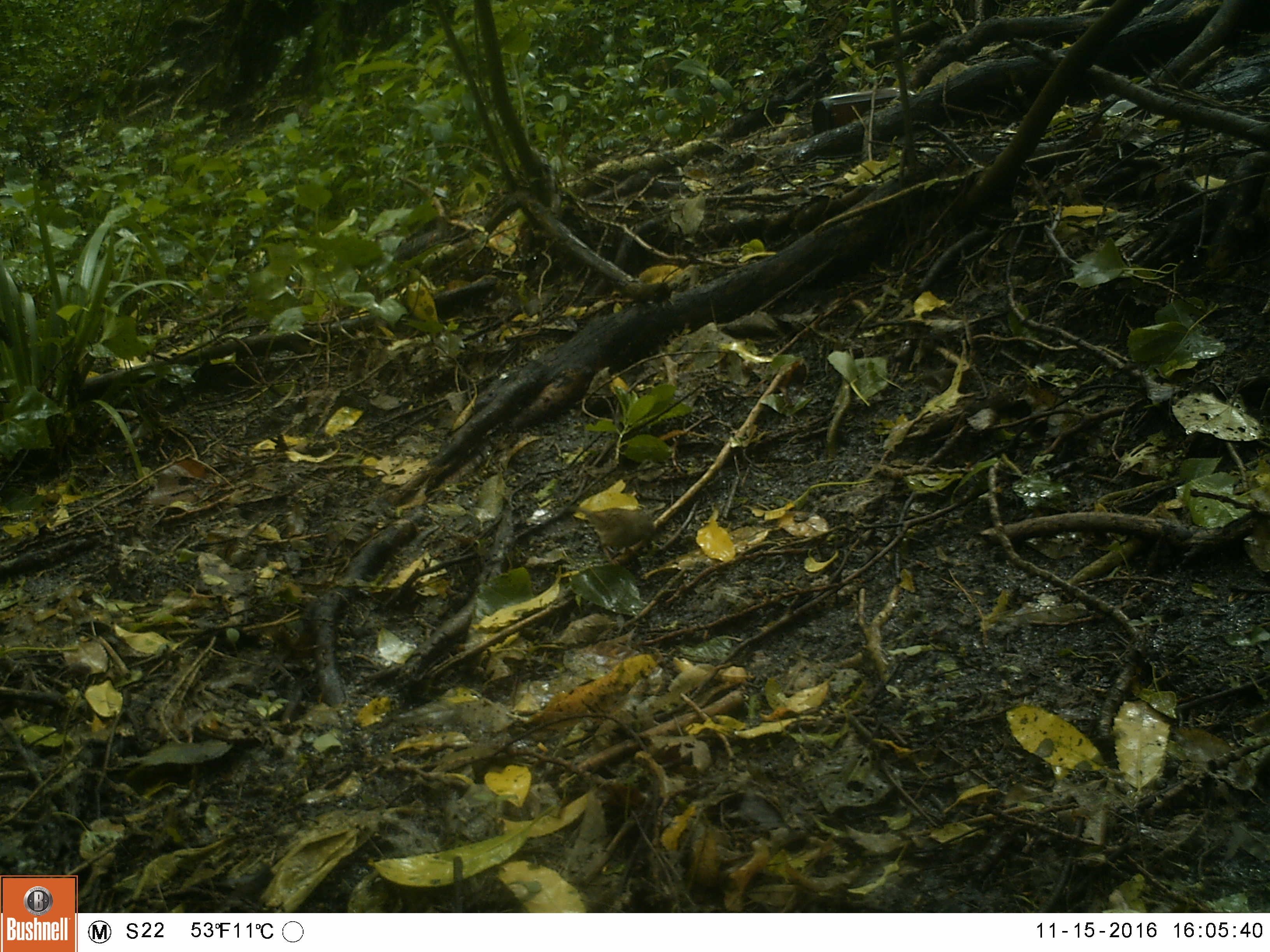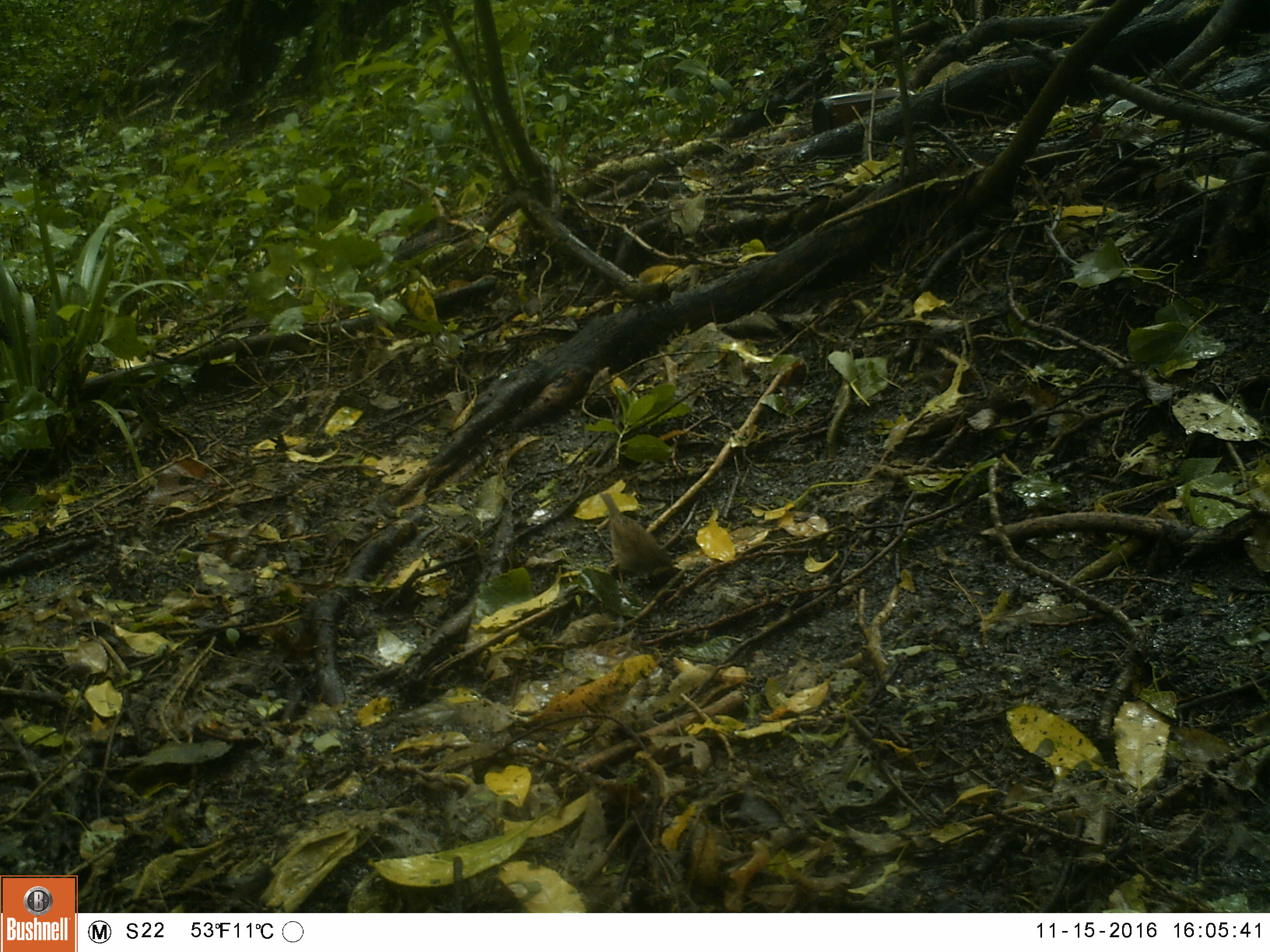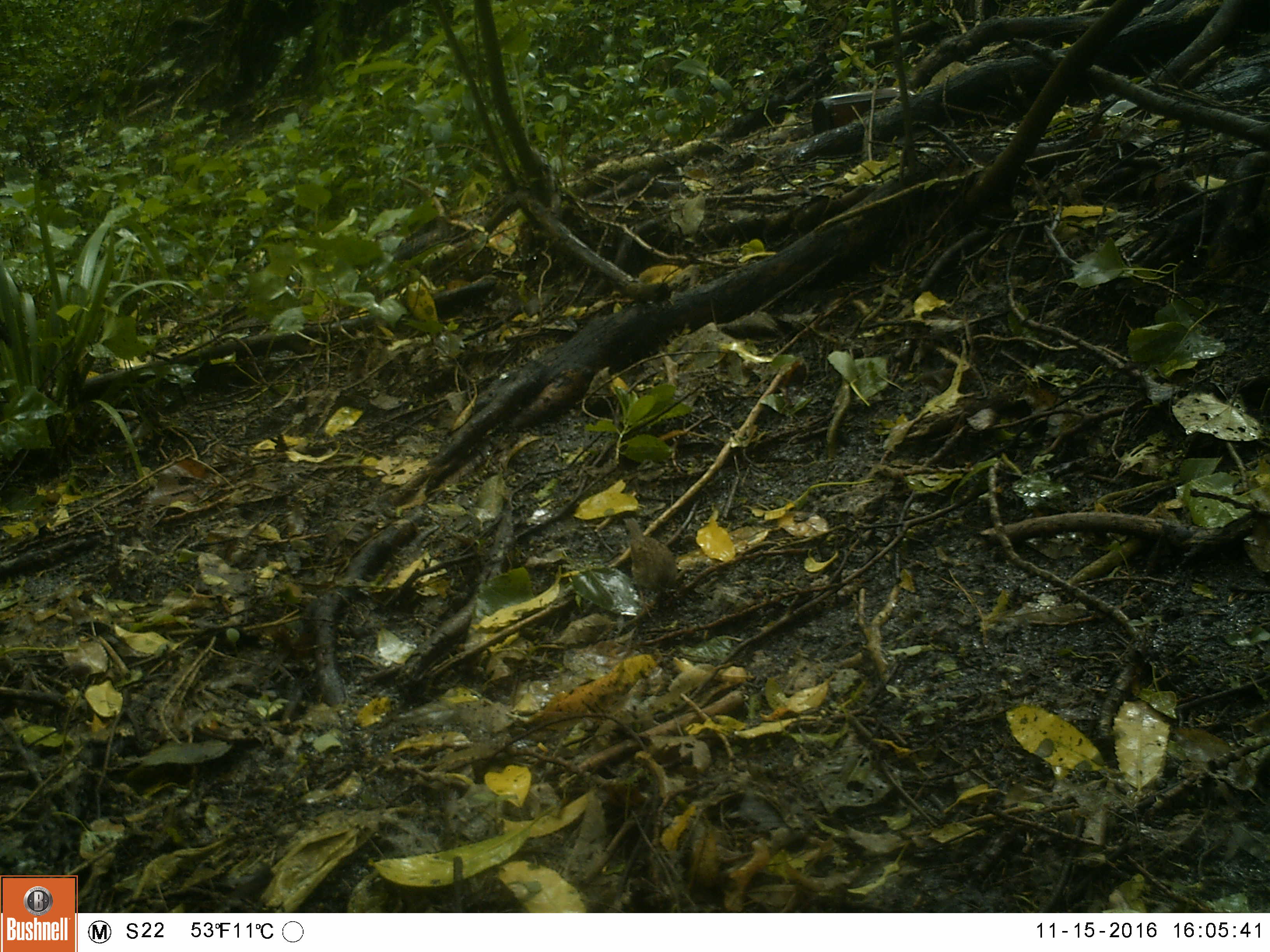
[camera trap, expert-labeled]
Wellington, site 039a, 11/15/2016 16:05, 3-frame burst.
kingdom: Animalia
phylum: Chordata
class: Aves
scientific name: Aves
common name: bird